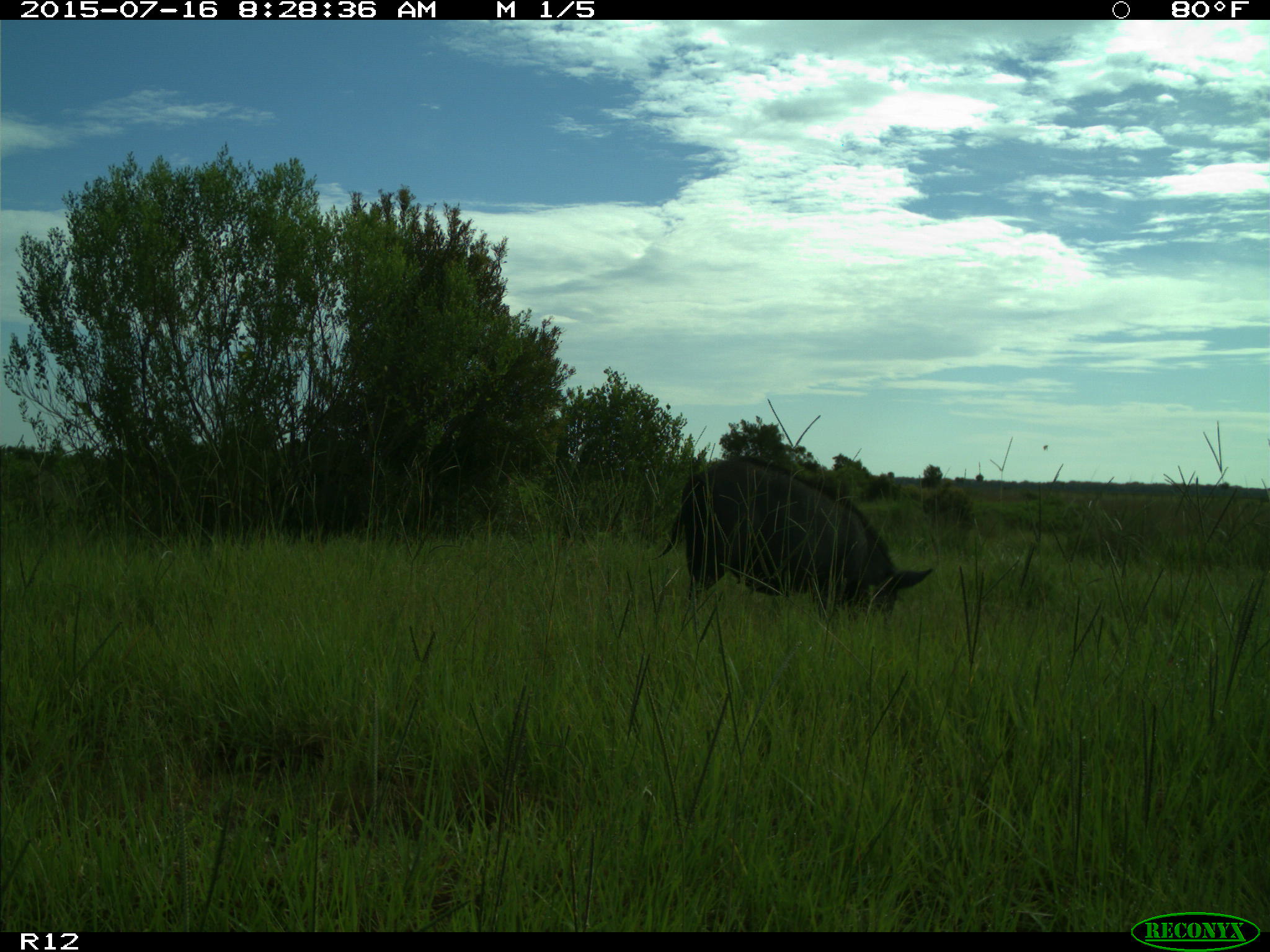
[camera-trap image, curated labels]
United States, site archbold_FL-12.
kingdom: Animalia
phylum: Chordata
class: Mammalia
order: Artiodactyla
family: Suidae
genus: Sus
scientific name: Sus scrofa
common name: wild boar